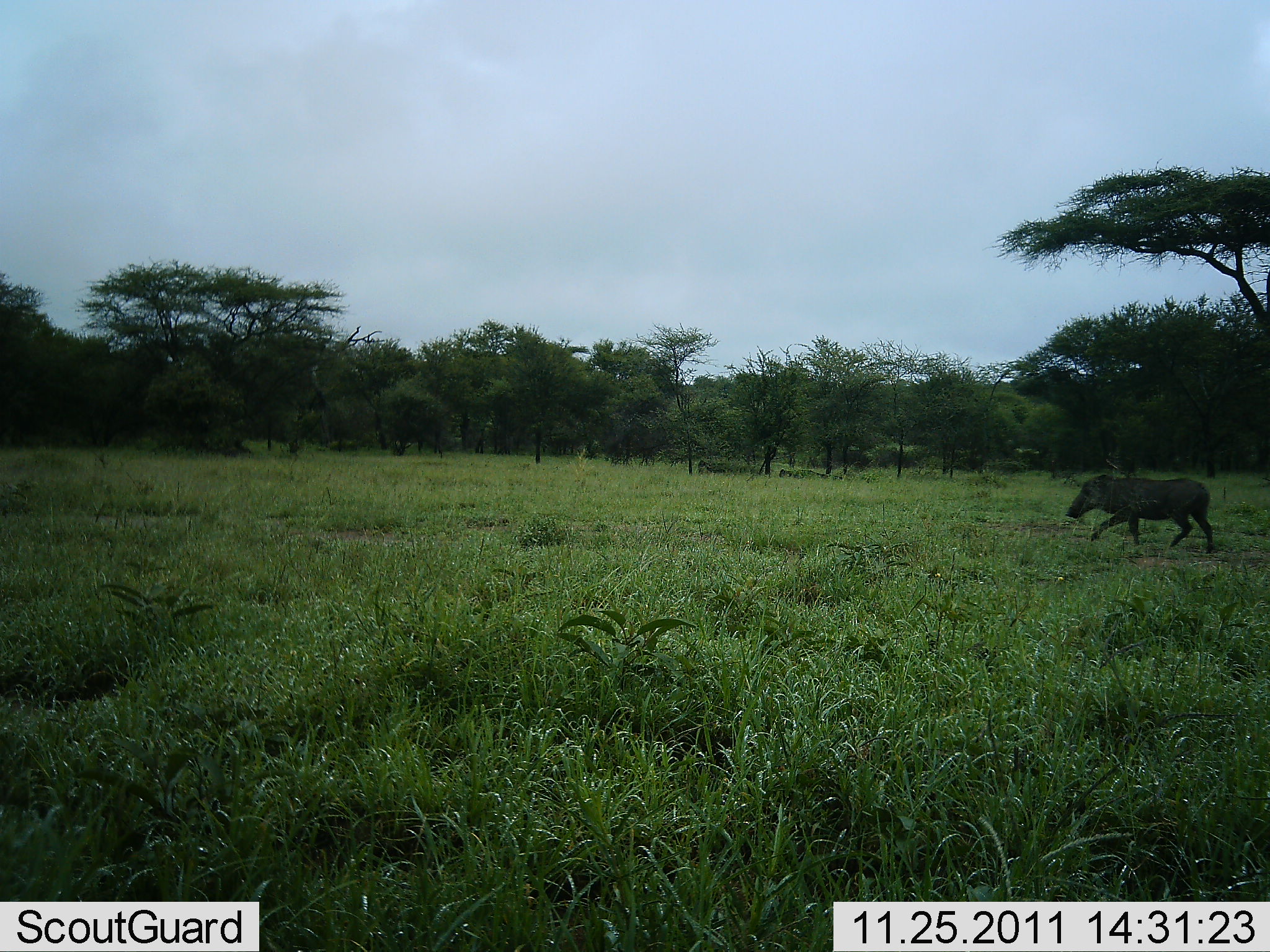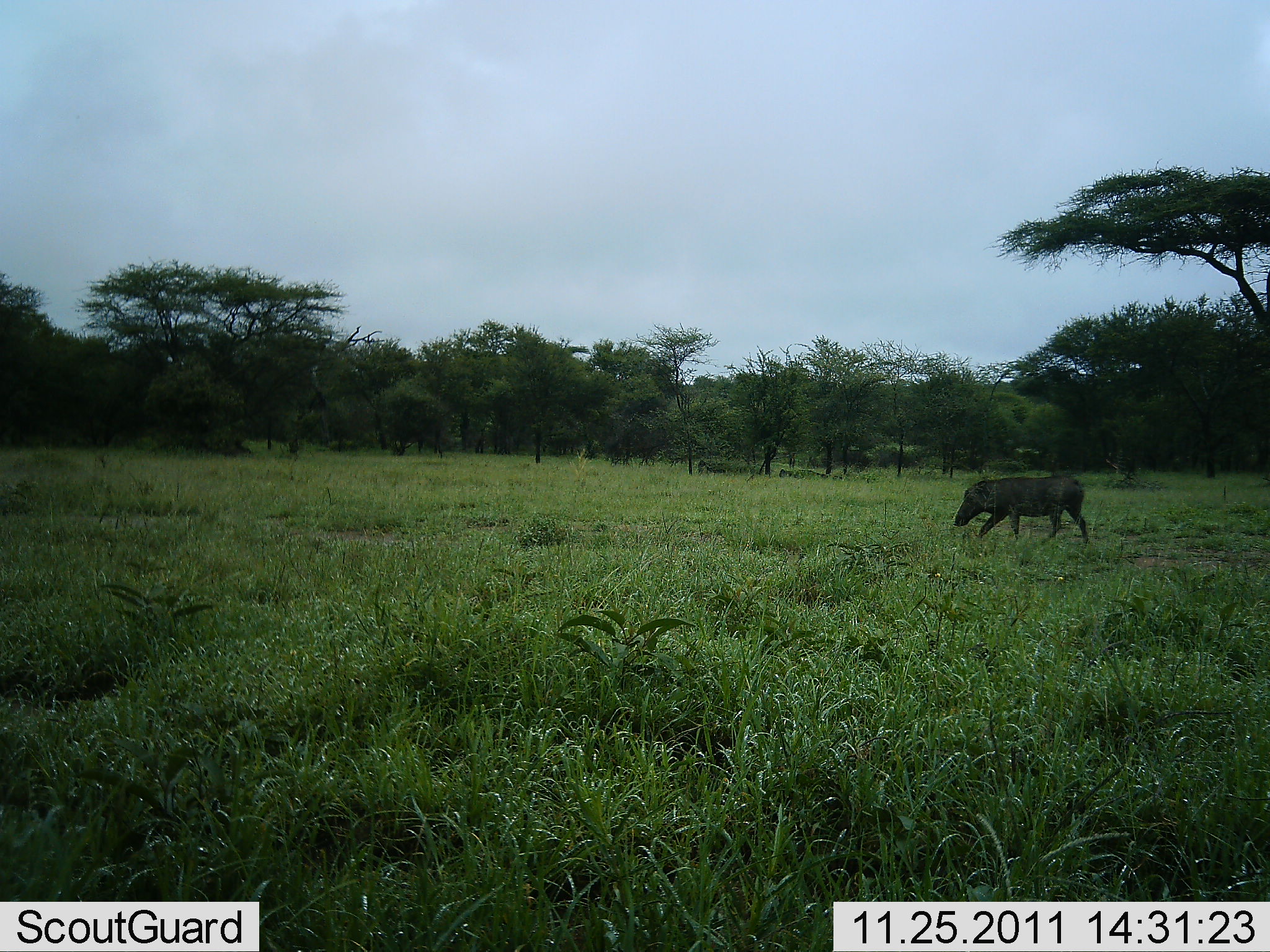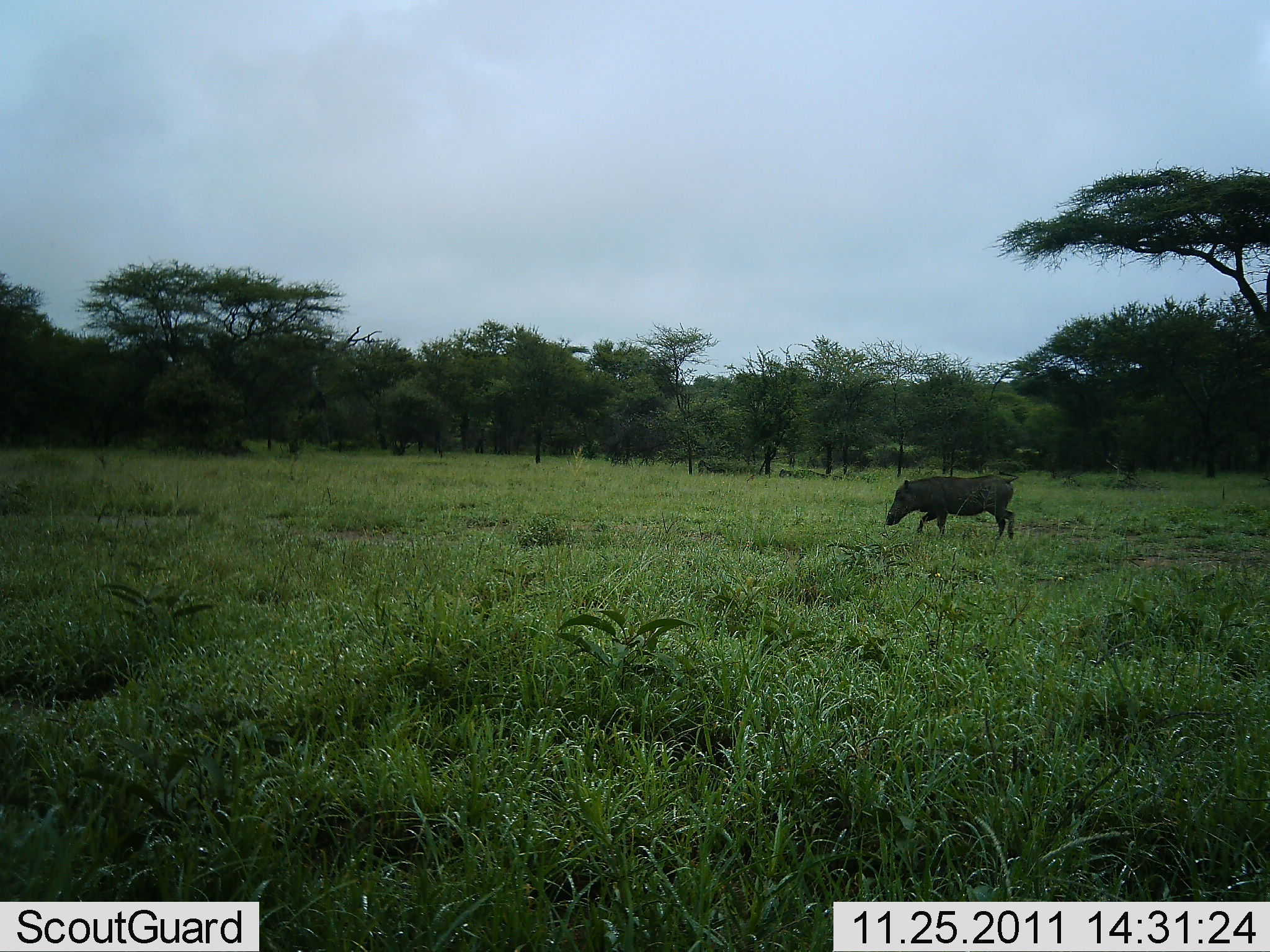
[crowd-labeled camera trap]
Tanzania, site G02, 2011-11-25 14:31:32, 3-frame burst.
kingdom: Animalia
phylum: Chordata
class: Mammalia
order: Artiodactyla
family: Suidae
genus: Phacochoerus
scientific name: Phacochoerus africanus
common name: warthog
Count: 1.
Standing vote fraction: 0%.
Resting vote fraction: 0%.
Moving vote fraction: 100%.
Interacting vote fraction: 0%.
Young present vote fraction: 0%.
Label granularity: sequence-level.